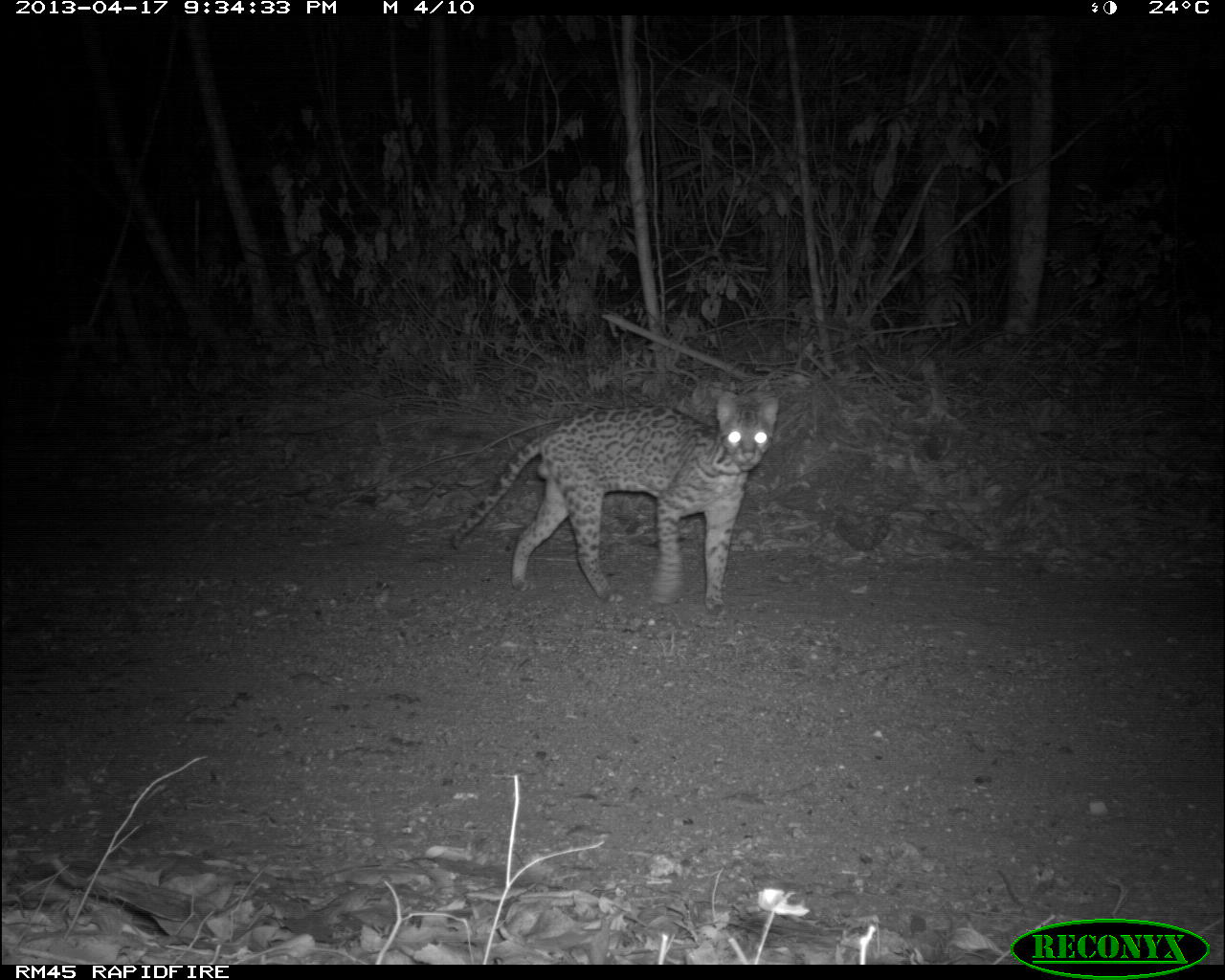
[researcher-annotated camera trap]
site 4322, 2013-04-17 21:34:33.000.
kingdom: Animalia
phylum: Chordata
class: Mammalia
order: Carnivora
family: Felidae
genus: Leopardus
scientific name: Leopardus pardalis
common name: ocelot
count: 1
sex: male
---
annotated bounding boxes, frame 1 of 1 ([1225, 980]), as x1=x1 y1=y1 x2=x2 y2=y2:
leopardus pardalis: x1=444 y1=388 x2=778 y2=616